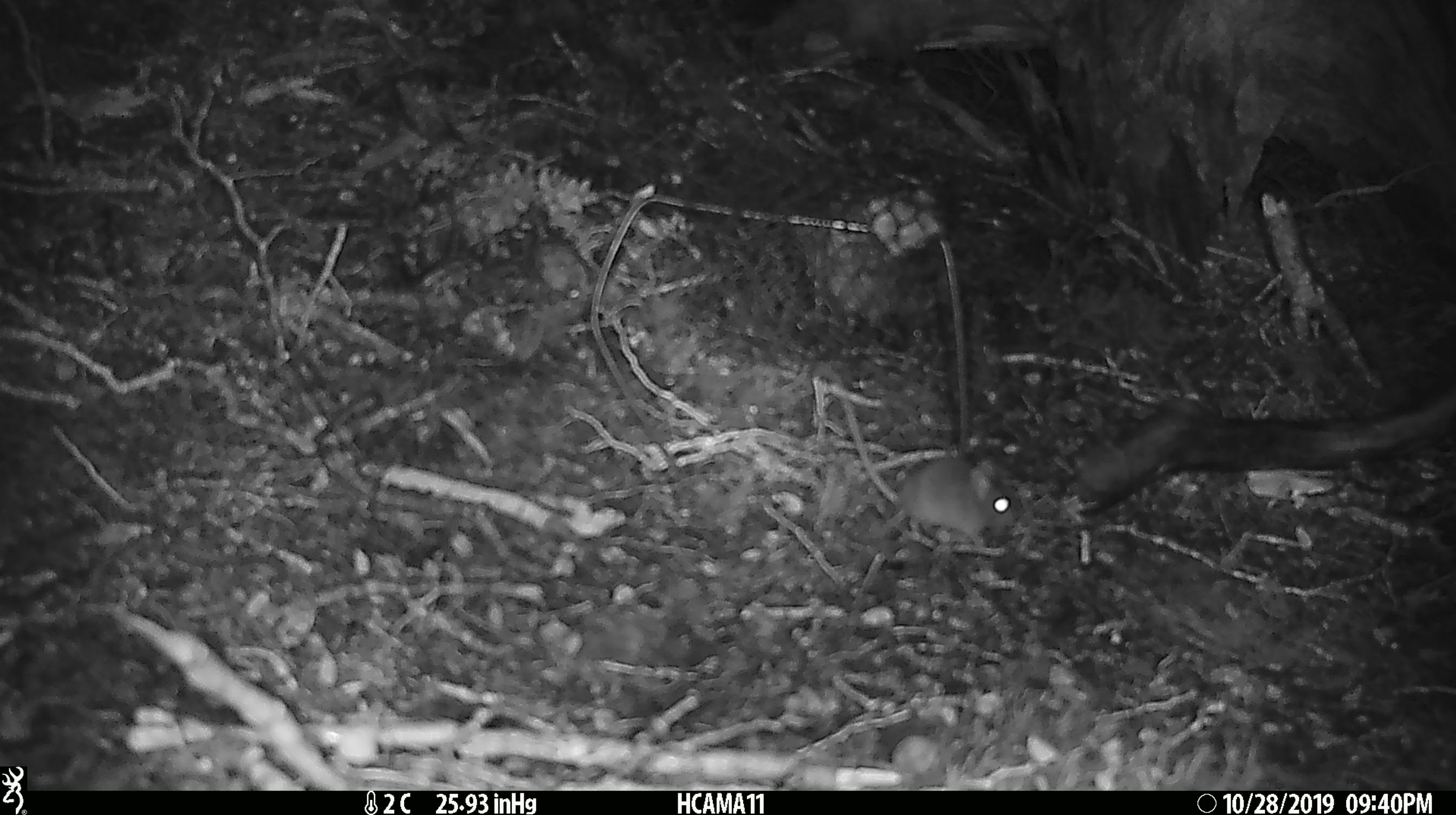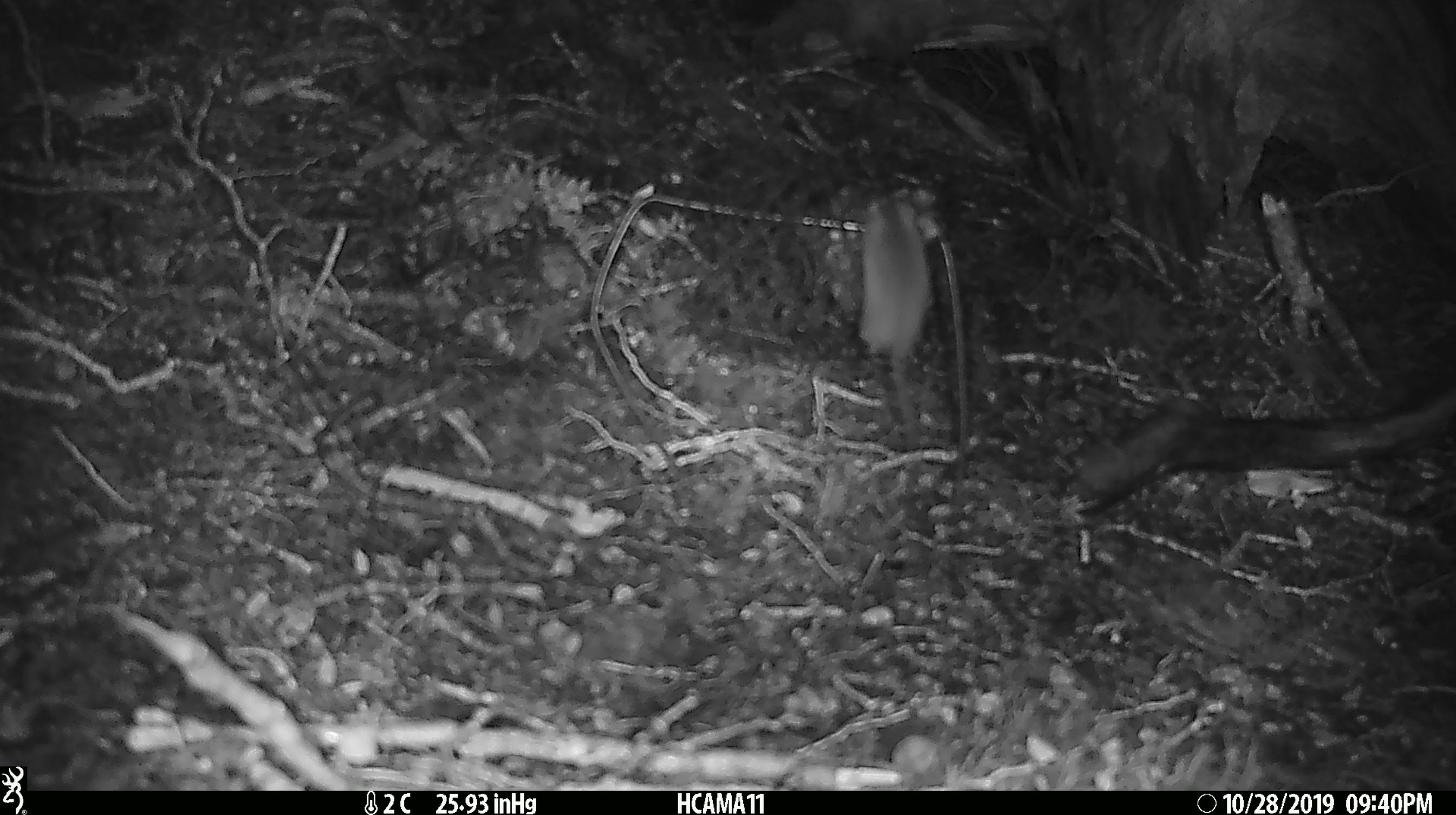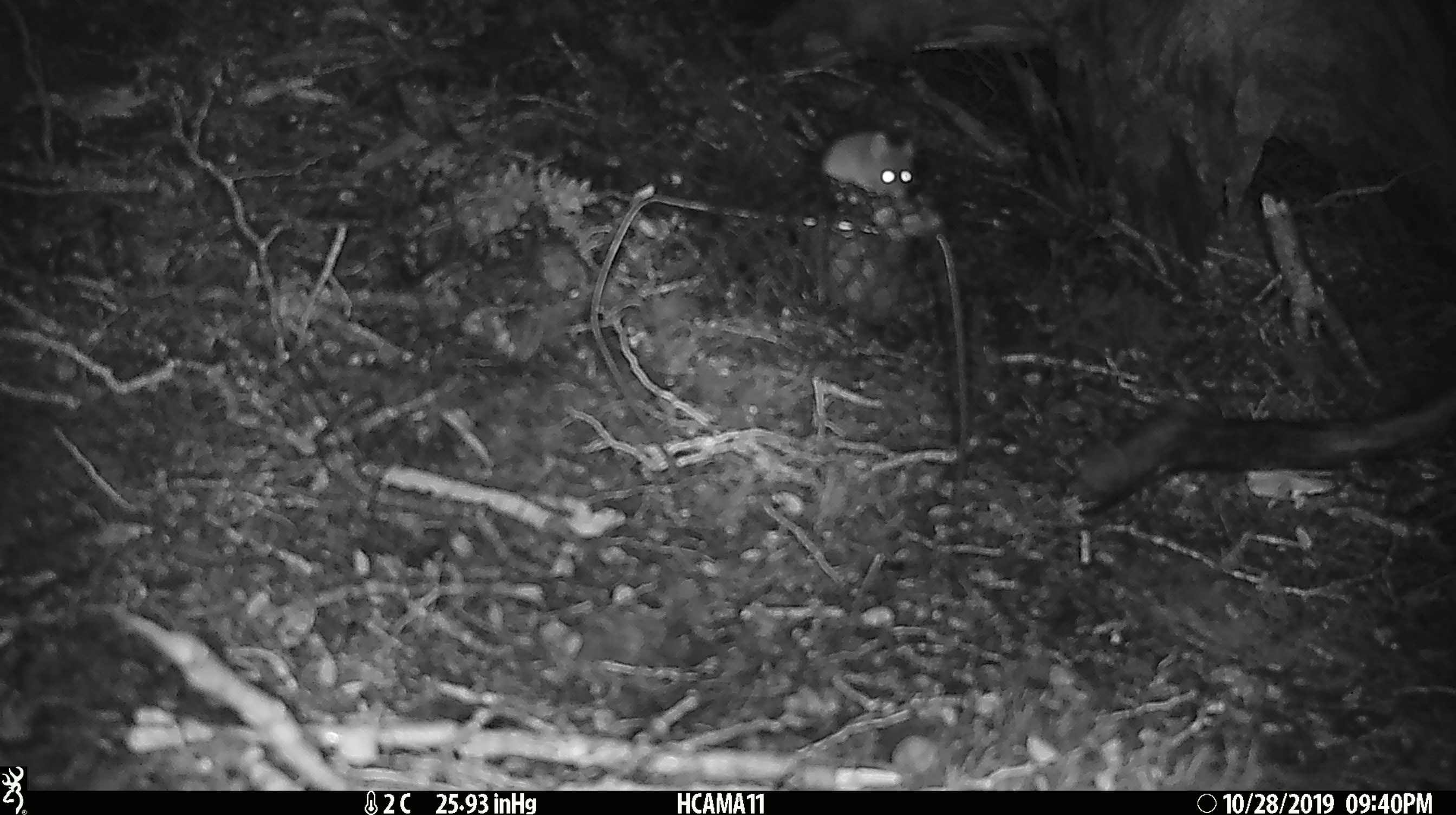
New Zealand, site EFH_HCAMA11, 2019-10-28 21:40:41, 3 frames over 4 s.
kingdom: Animalia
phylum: Chordata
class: Mammalia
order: Rodentia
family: Muridae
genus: Mus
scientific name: Mus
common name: mouse